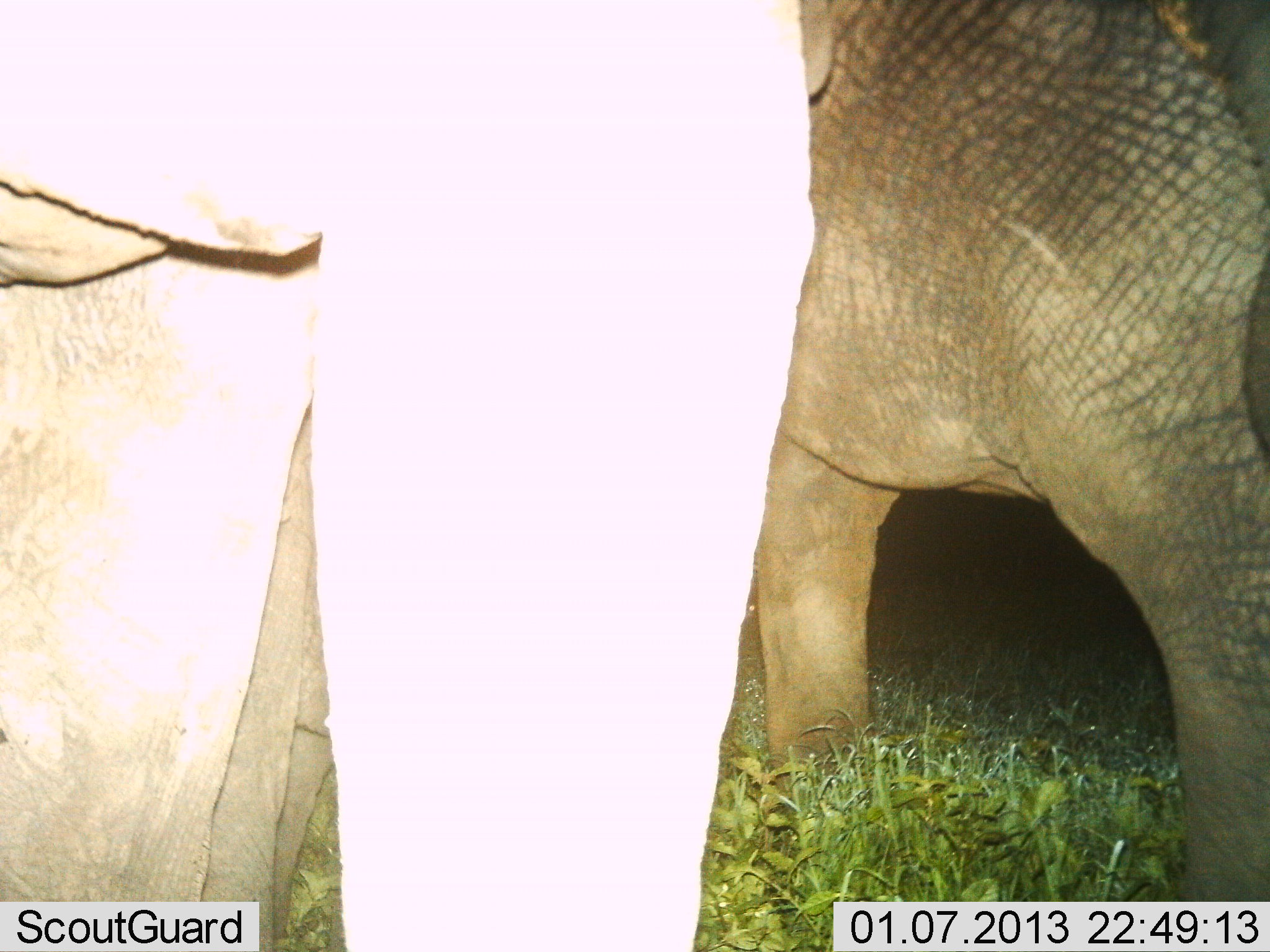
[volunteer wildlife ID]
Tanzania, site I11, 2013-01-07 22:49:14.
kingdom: Animalia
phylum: Chordata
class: Mammalia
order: Proboscidea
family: Elephantidae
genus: Loxodonta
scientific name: Loxodonta africana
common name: african bush elephant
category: elephant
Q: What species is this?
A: Elephant (african bush elephant) (Loxodonta africana).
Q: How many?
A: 2.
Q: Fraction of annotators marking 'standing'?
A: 72%.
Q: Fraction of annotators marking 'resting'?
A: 6%.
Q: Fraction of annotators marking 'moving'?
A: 11%.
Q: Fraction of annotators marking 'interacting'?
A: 11%.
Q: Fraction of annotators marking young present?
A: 0%.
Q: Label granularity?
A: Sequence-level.